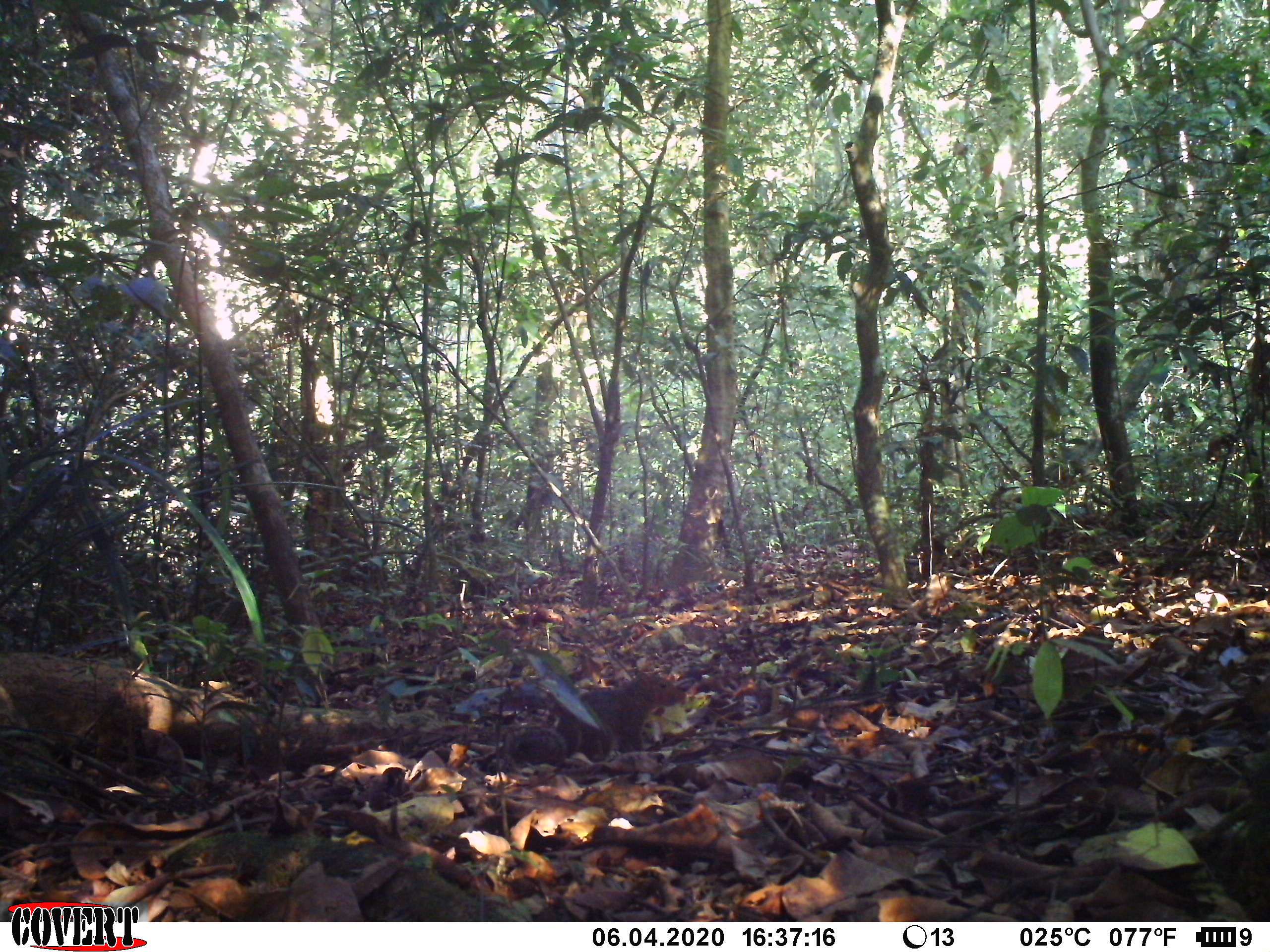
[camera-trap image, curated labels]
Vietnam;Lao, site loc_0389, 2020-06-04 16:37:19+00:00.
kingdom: Animalia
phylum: Chordata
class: Mammalia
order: Rodentia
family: Sciuridae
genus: Dremomys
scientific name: Dremomys rufigenis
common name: red-cheeked squirrel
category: red cheeked squirrel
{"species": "red cheeked squirrel (red-cheeked squirrel) (Dremomys rufigenis)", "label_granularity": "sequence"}